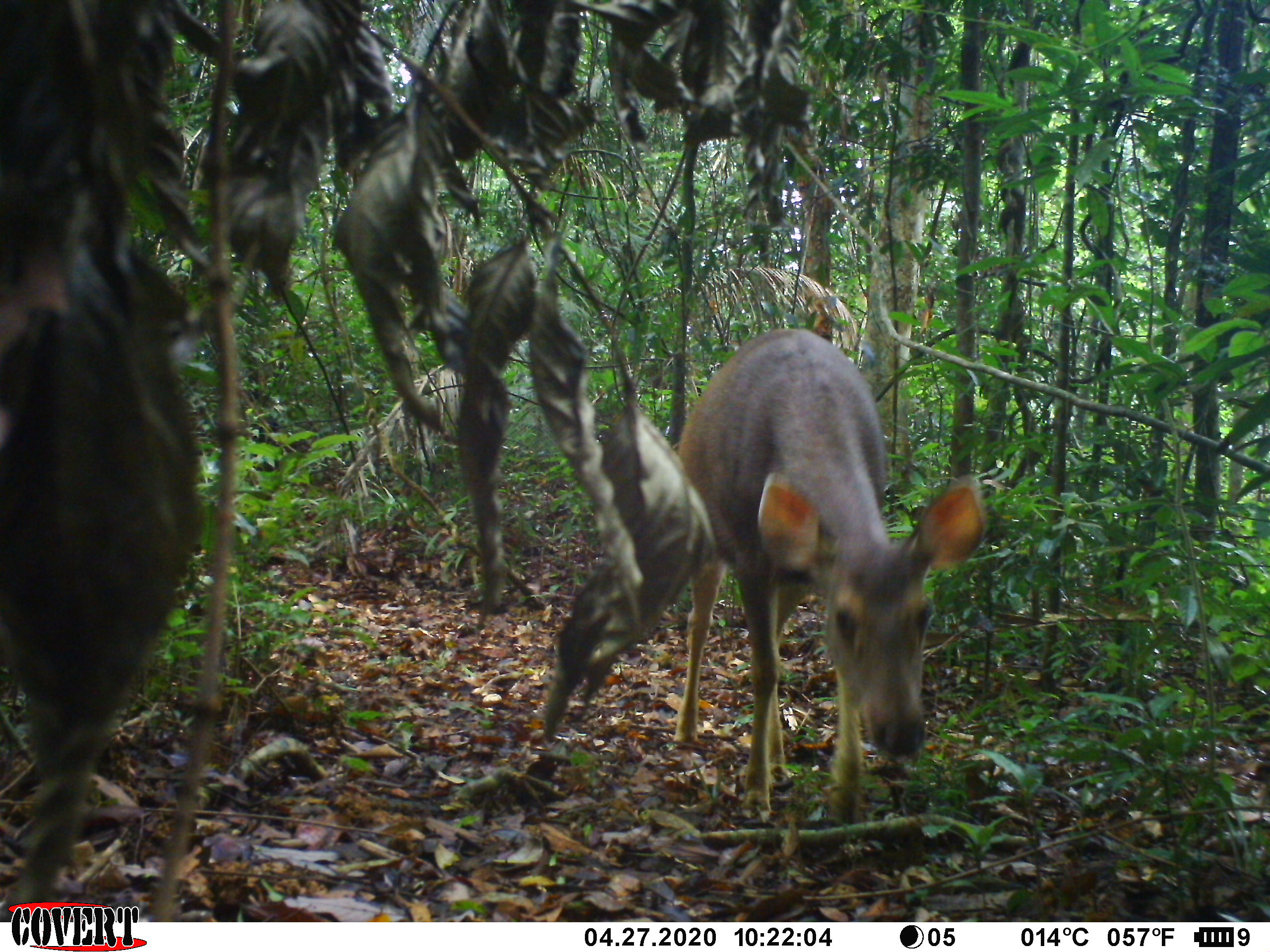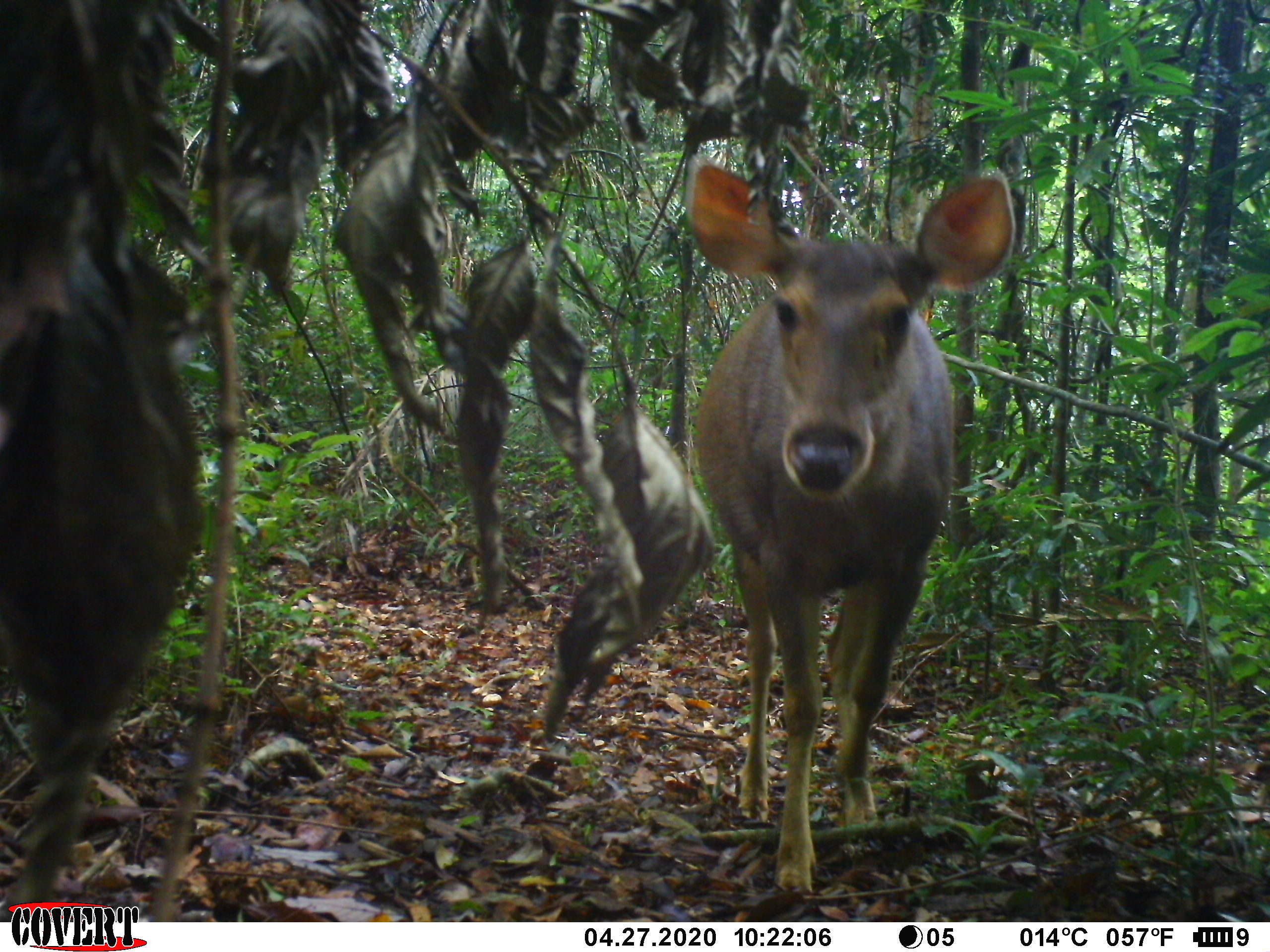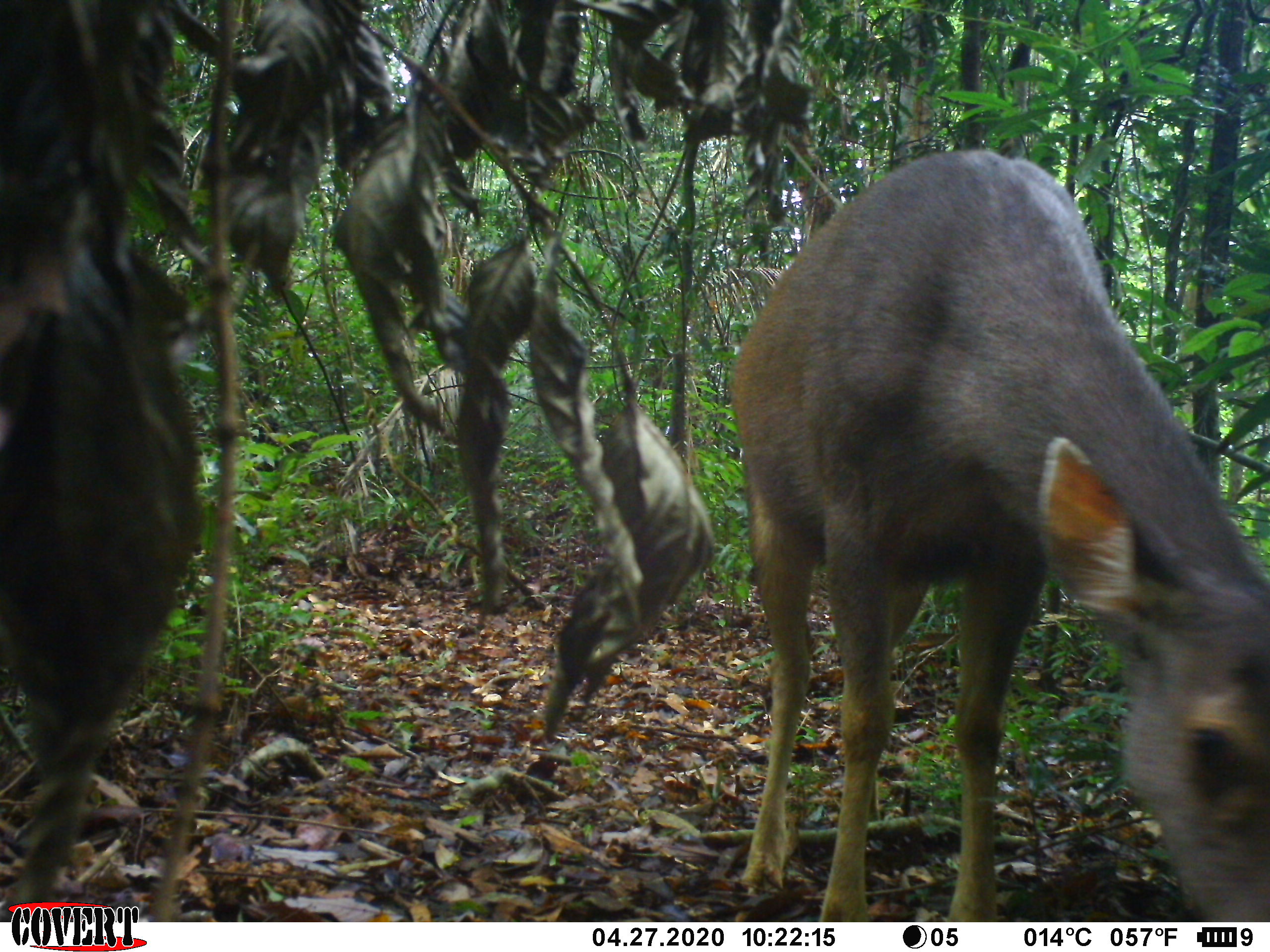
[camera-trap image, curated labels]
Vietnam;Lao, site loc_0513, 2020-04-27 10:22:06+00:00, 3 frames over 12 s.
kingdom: Animalia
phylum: Chordata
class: Mammalia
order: Artiodactyla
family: Cervidae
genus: Rusa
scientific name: Rusa unicolor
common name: sambar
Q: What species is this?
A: Sambar (Rusa unicolor).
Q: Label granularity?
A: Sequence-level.